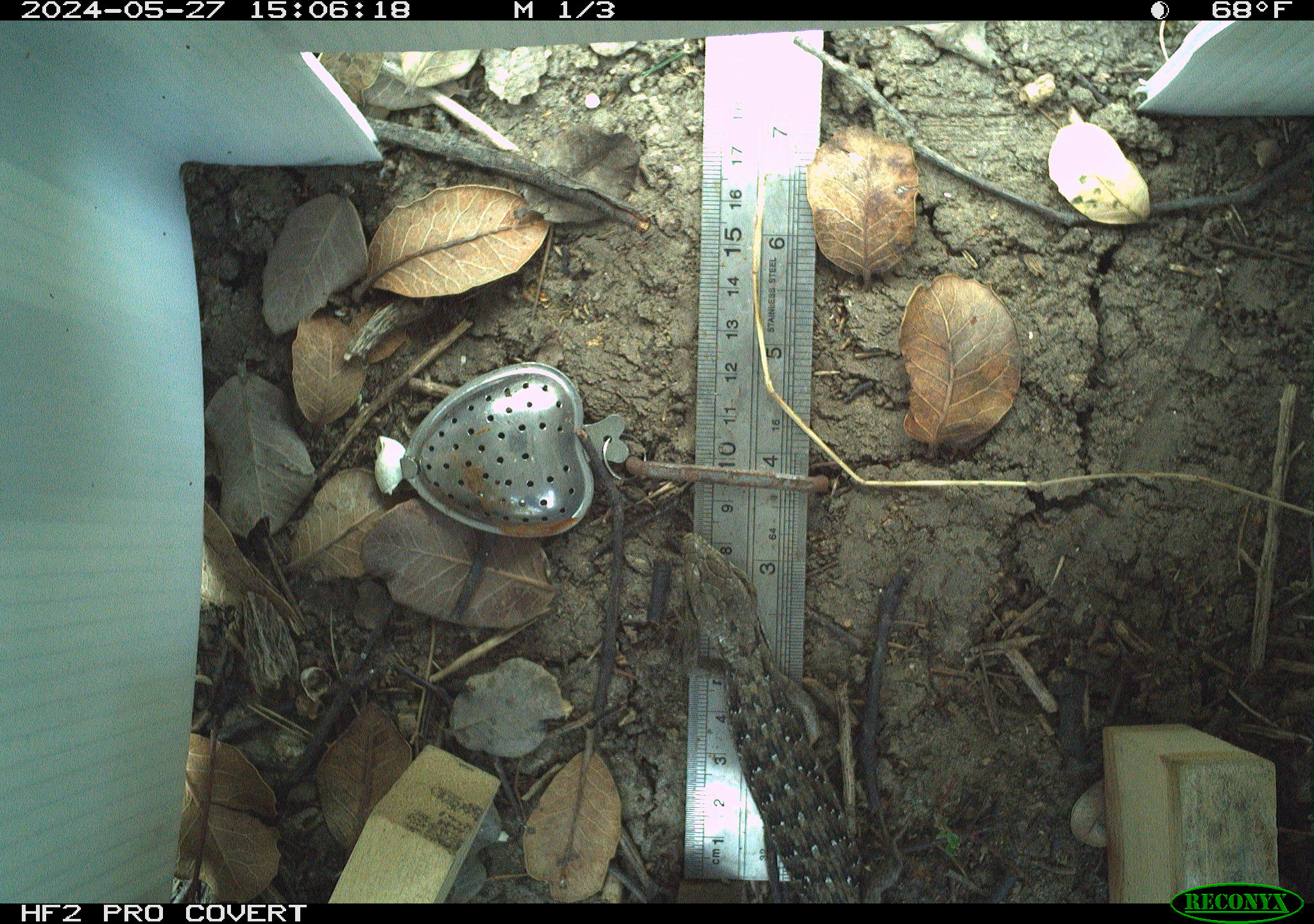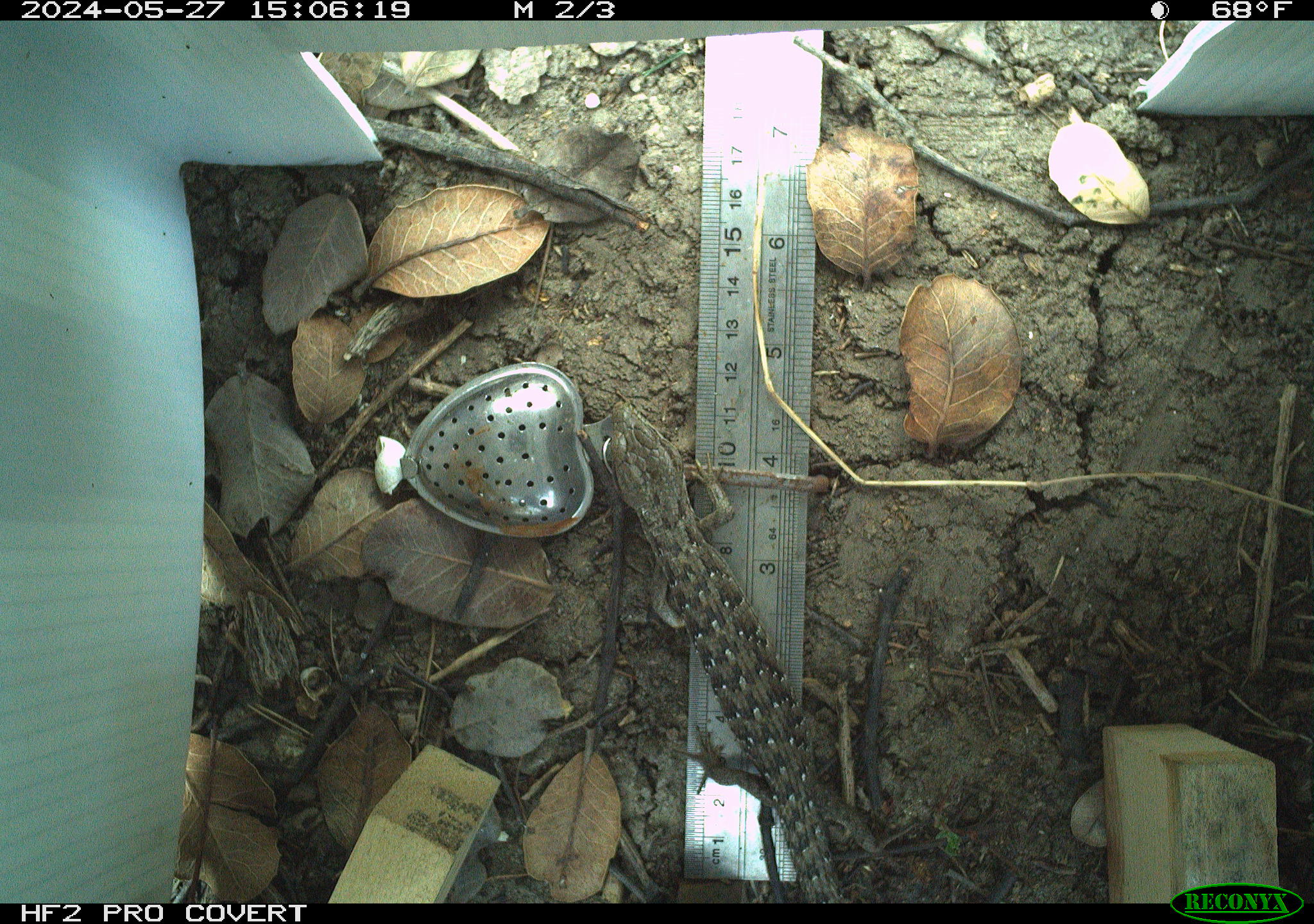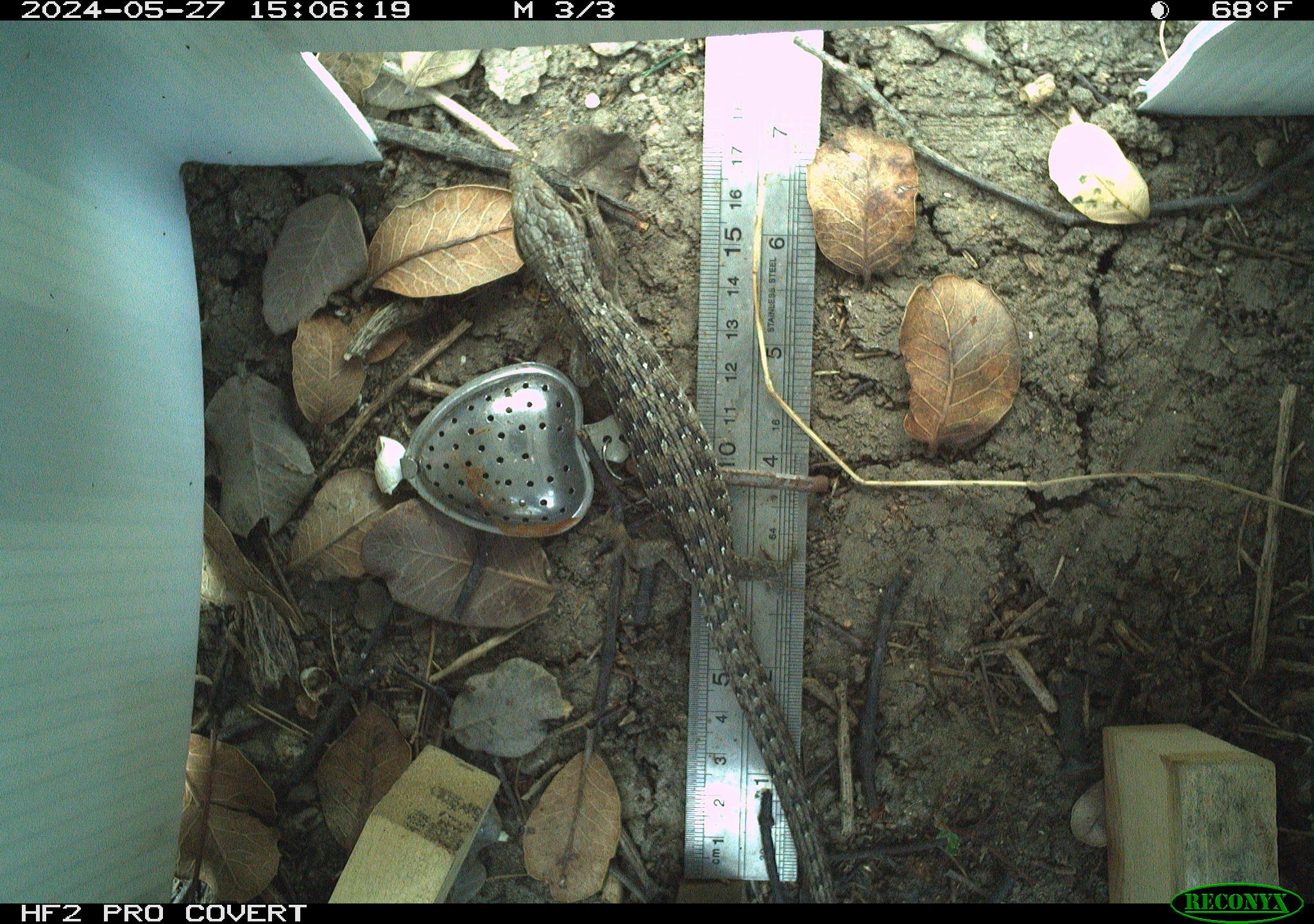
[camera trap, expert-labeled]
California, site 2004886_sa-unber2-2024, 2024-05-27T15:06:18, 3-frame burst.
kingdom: Animalia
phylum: Chordata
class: Reptilia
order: Squamata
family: Anguidae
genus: Elgaria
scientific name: Elgaria multicarinata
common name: southern alligator lizard